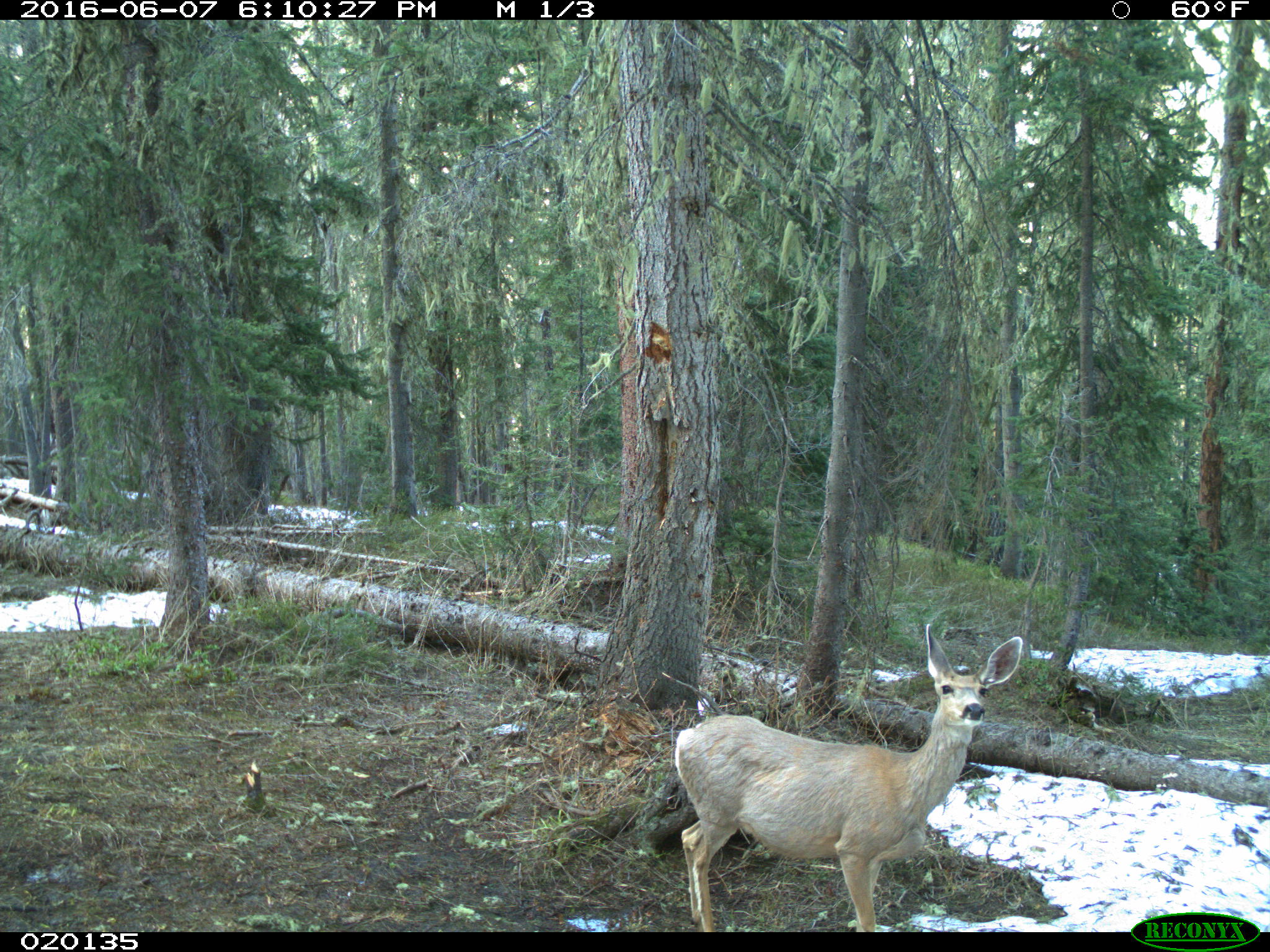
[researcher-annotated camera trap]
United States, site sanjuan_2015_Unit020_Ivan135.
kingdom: Animalia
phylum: Chordata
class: Mammalia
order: Artiodactyla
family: Cervidae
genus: Odocoileus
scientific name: Odocoileus hemionus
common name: mule deer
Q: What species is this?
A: Odocoileus hemionus (mule deer).